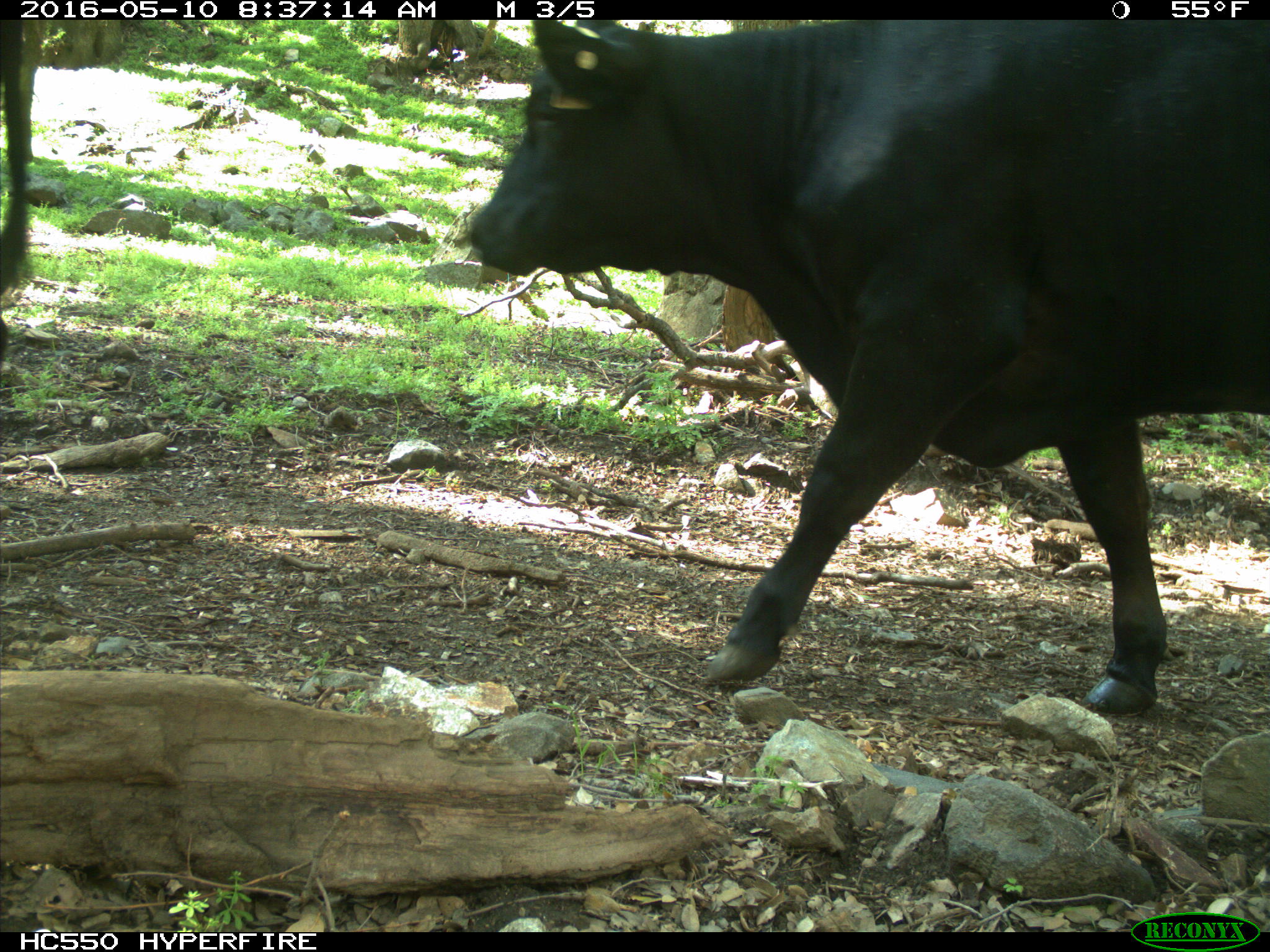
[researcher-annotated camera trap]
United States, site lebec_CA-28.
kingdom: Animalia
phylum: Chordata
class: Mammalia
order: Artiodactyla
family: Bovidae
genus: Bos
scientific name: Bos taurus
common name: domestic cow